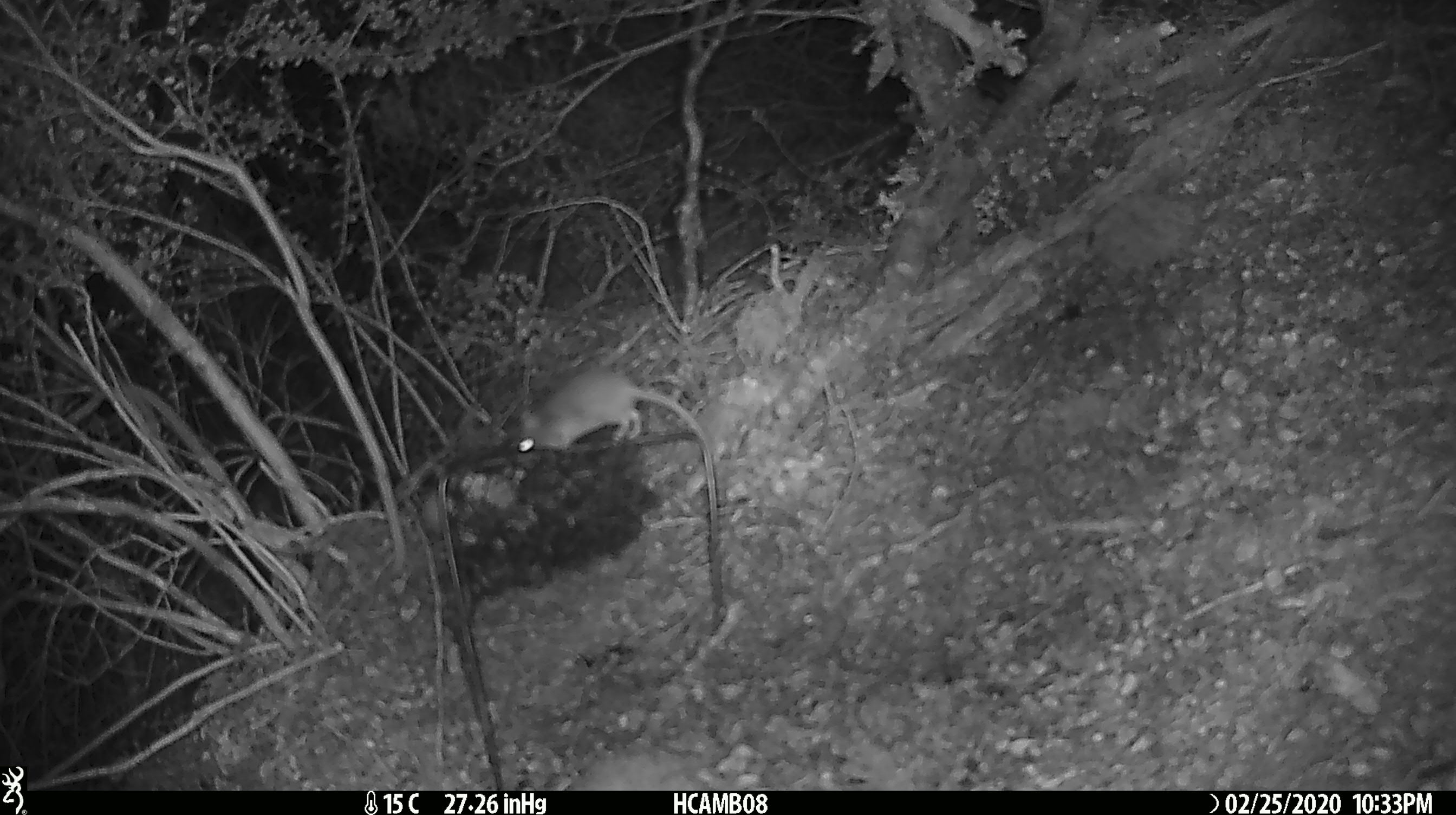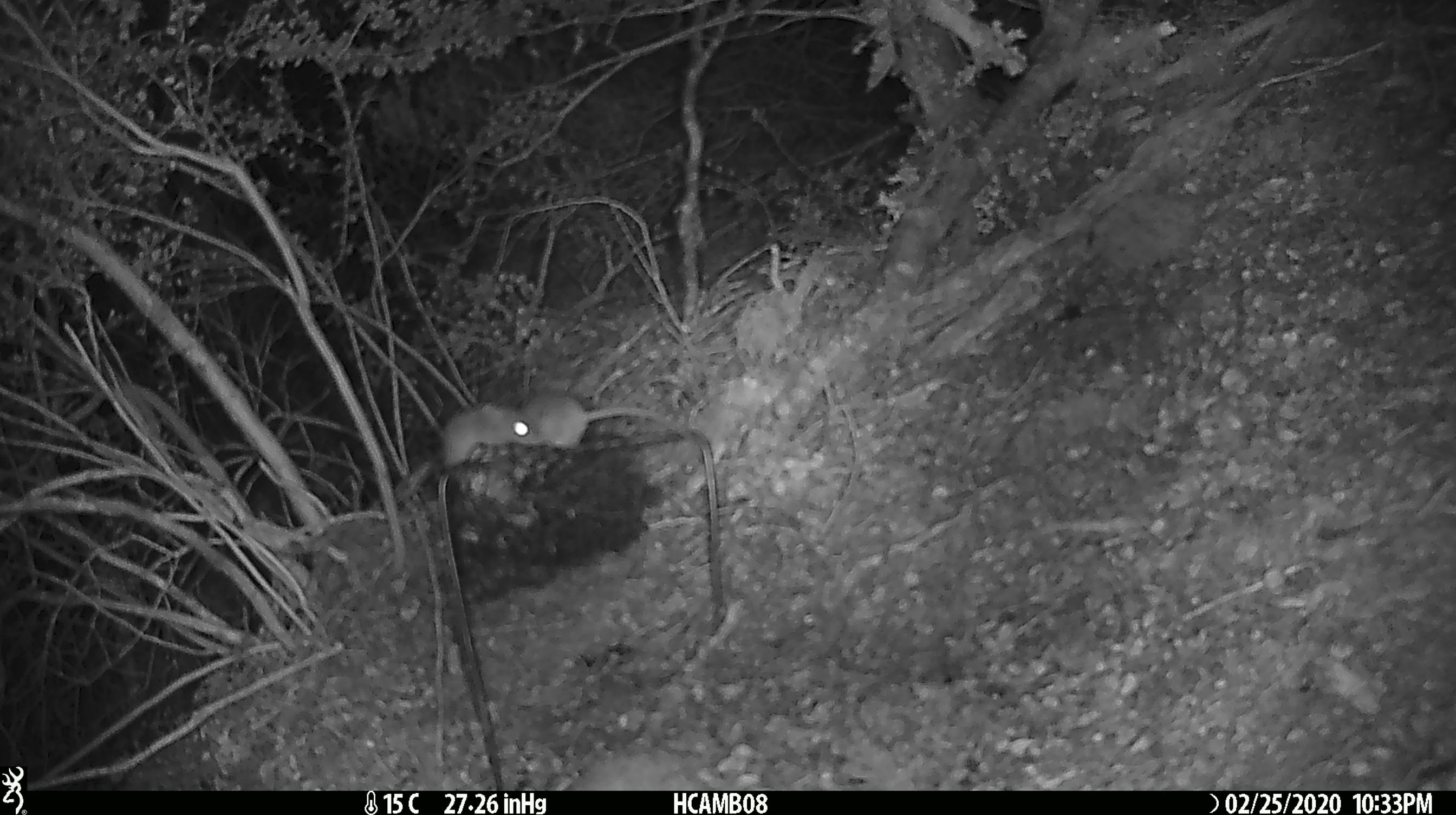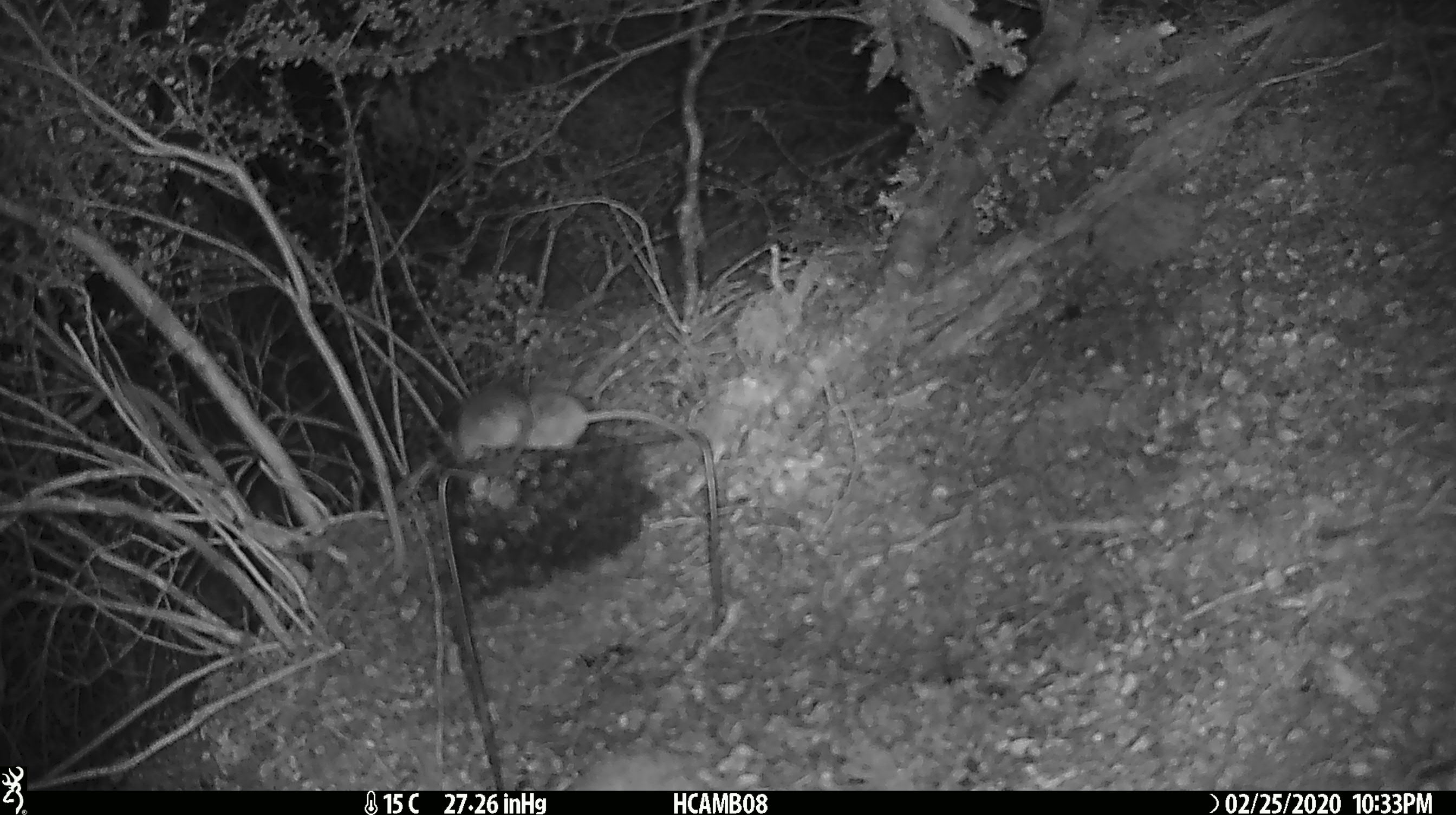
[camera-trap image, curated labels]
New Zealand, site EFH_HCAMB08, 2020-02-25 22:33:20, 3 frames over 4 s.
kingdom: Animalia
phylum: Chordata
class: Mammalia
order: Rodentia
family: Muridae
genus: Mus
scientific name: Mus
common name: mouse